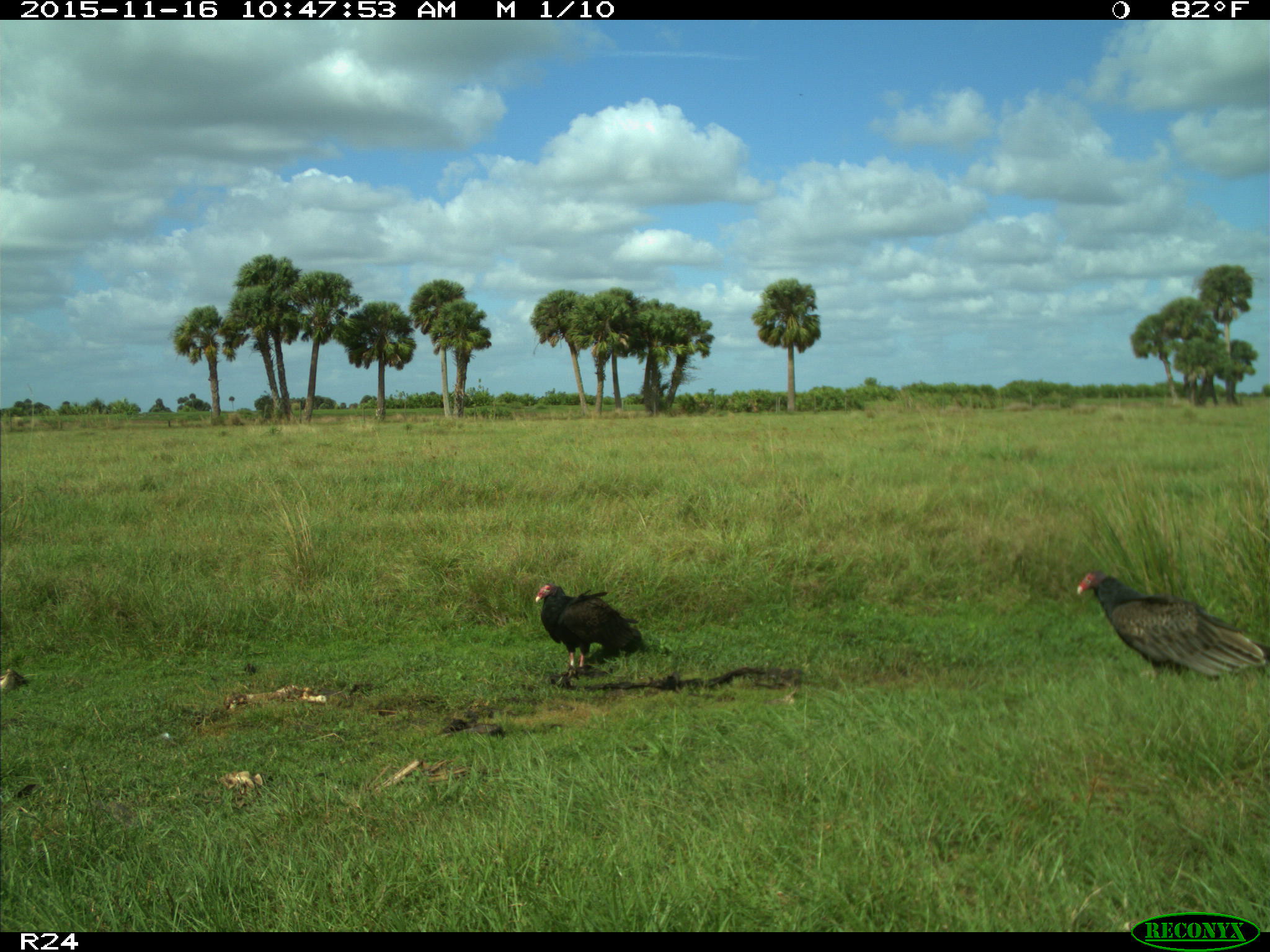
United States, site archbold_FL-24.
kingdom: Animalia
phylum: Chordata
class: Aves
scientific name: Aves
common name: birds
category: unidentified bird